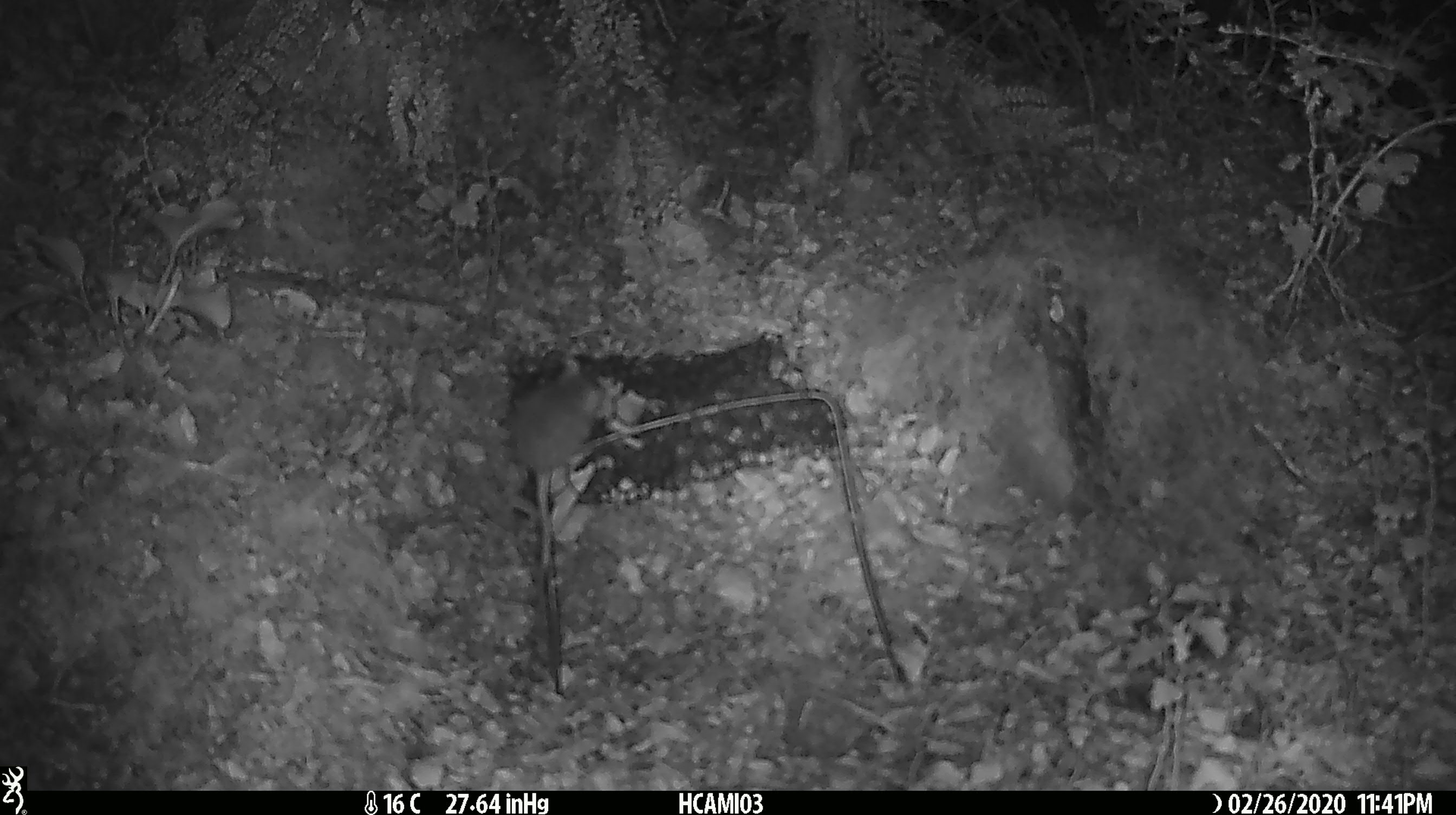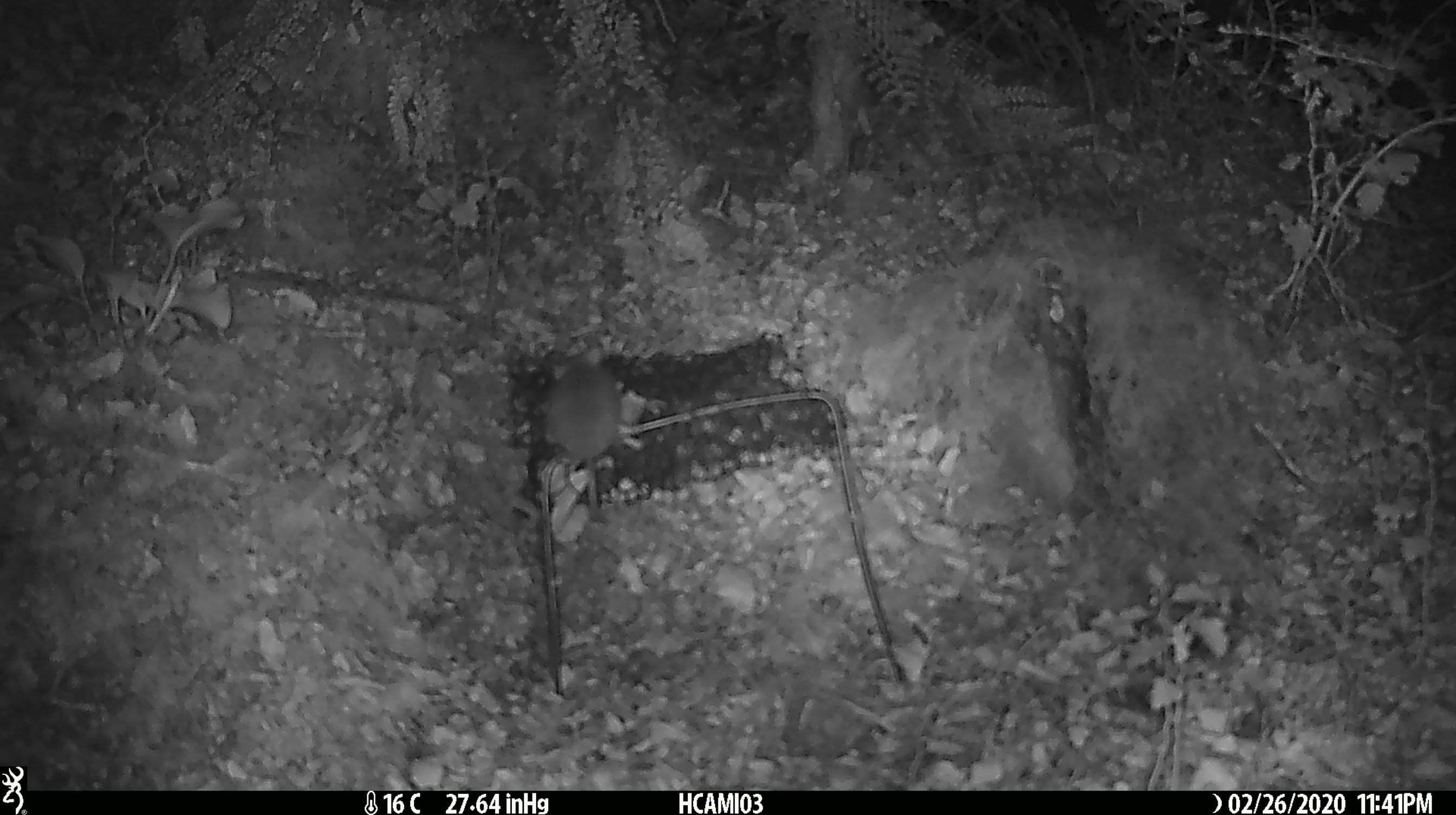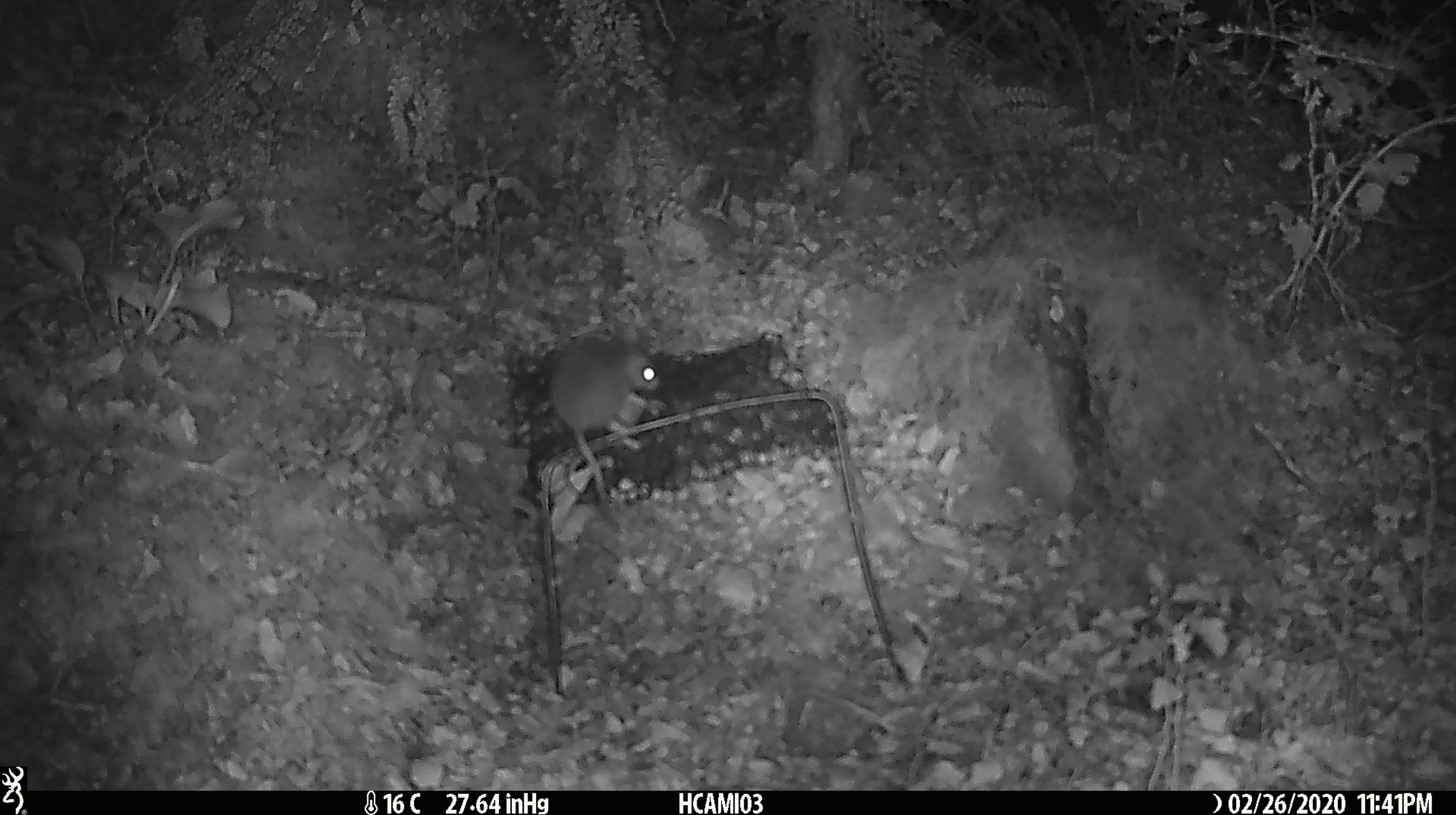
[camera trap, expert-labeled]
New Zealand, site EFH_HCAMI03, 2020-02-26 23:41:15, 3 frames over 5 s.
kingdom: Animalia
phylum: Chordata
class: Mammalia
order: Rodentia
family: Muridae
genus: Mus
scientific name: Mus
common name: mouse